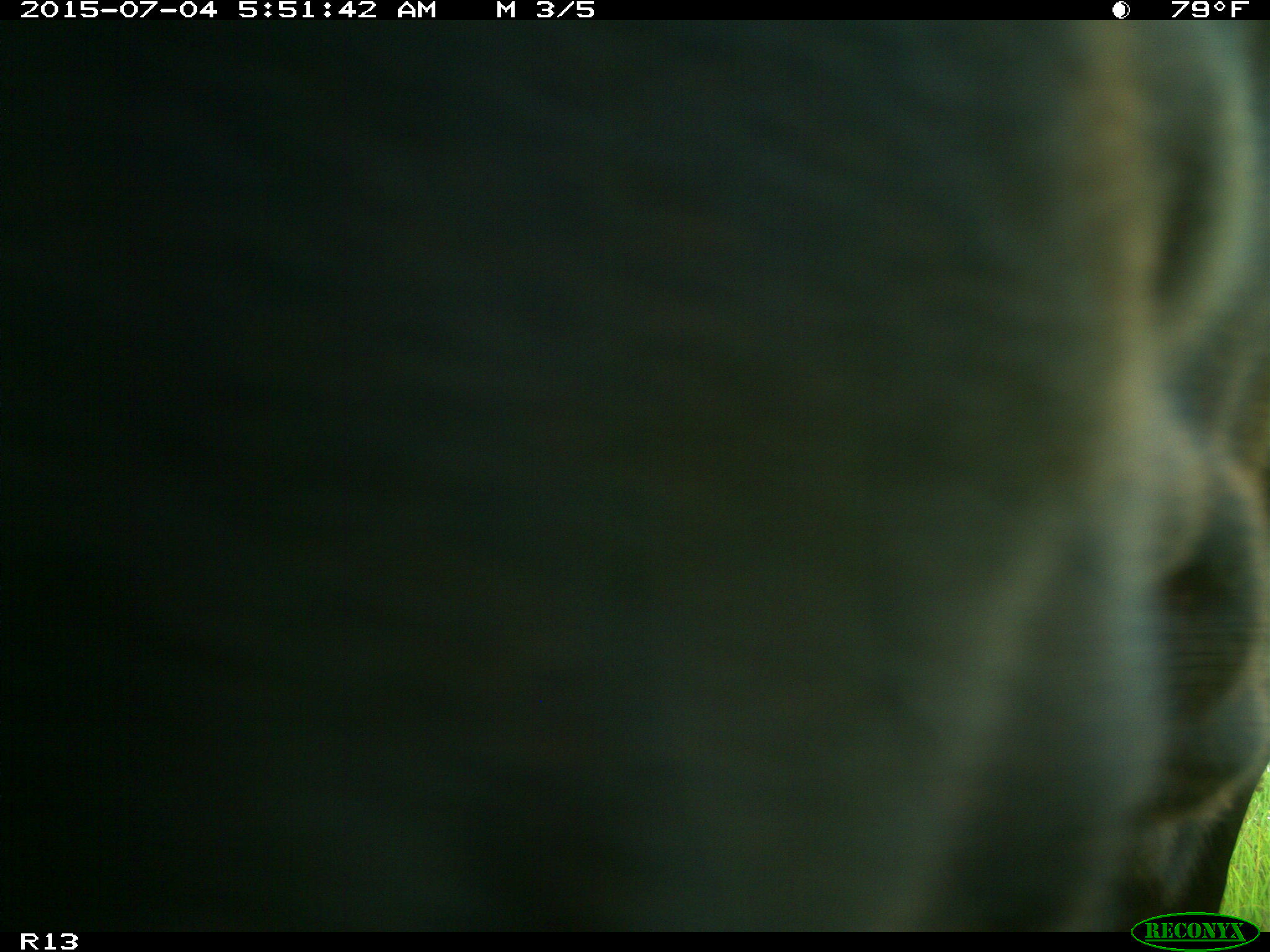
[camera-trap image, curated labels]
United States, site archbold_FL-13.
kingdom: Animalia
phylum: Chordata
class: Mammalia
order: Artiodactyla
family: Bovidae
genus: Bos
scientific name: Bos taurus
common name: domestic cow